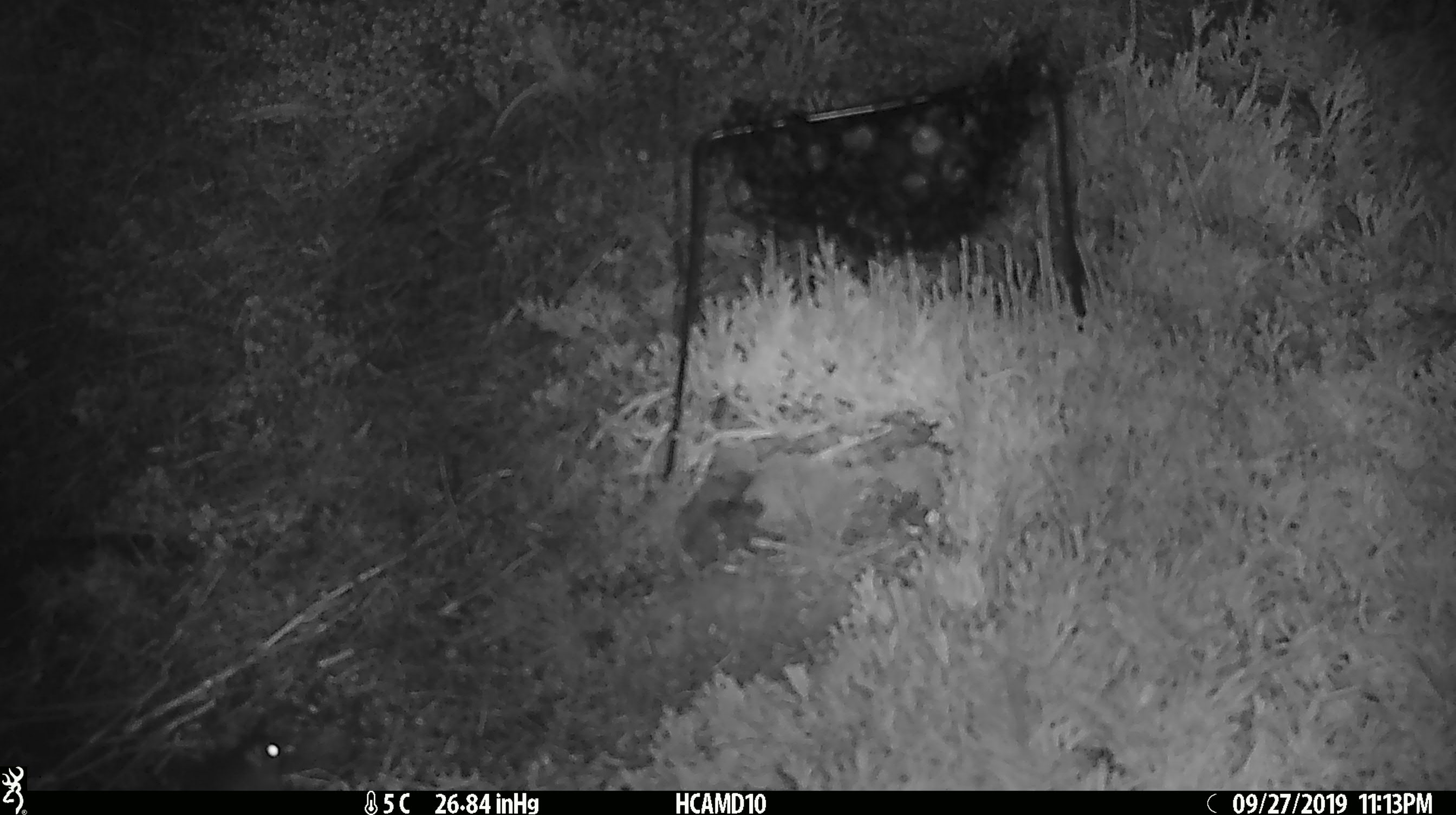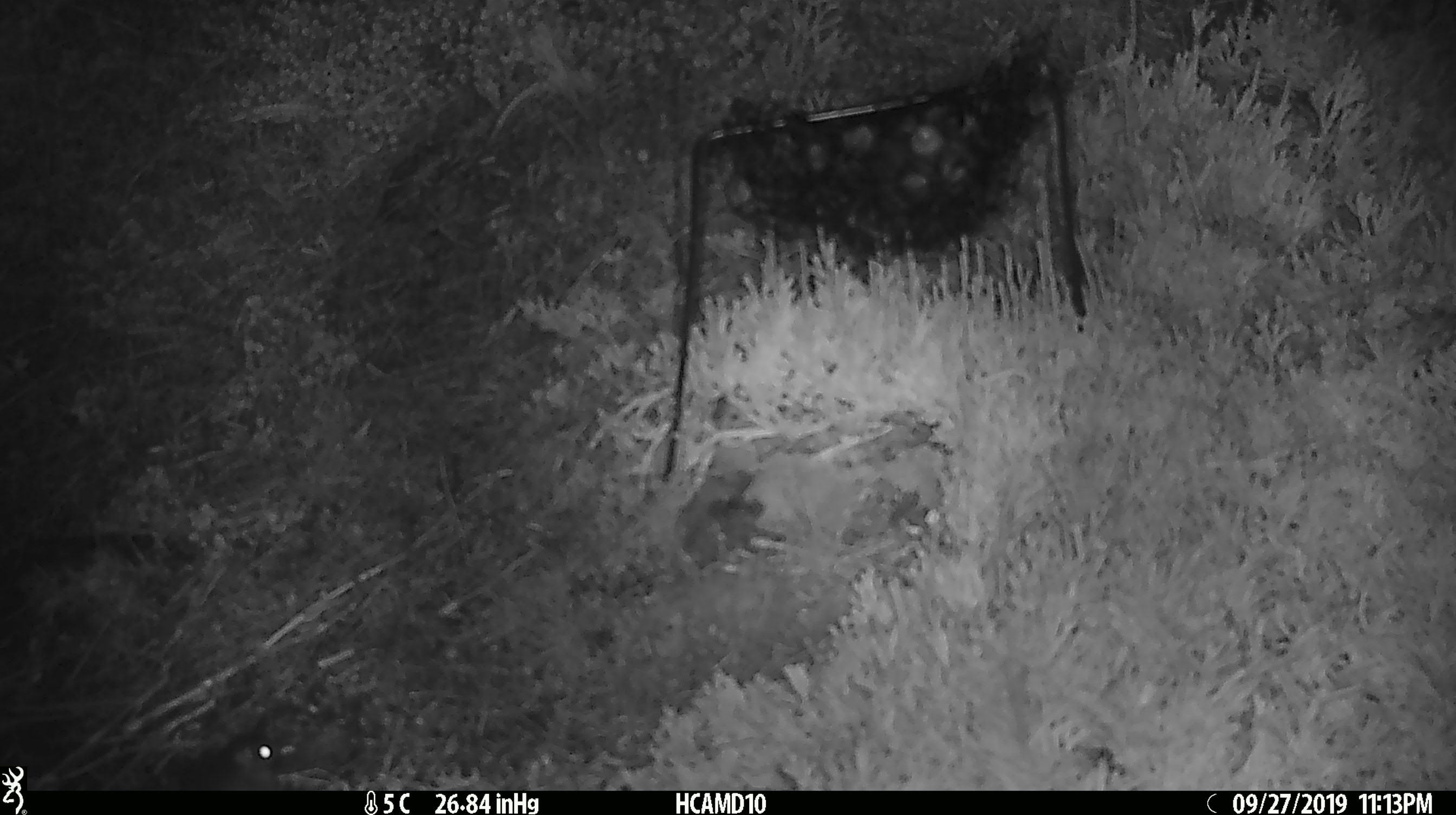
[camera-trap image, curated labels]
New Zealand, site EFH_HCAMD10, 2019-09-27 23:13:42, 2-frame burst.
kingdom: Animalia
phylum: Chordata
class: Mammalia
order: Rodentia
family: Muridae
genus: Mus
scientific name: Mus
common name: mouse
Mouse (Mus).